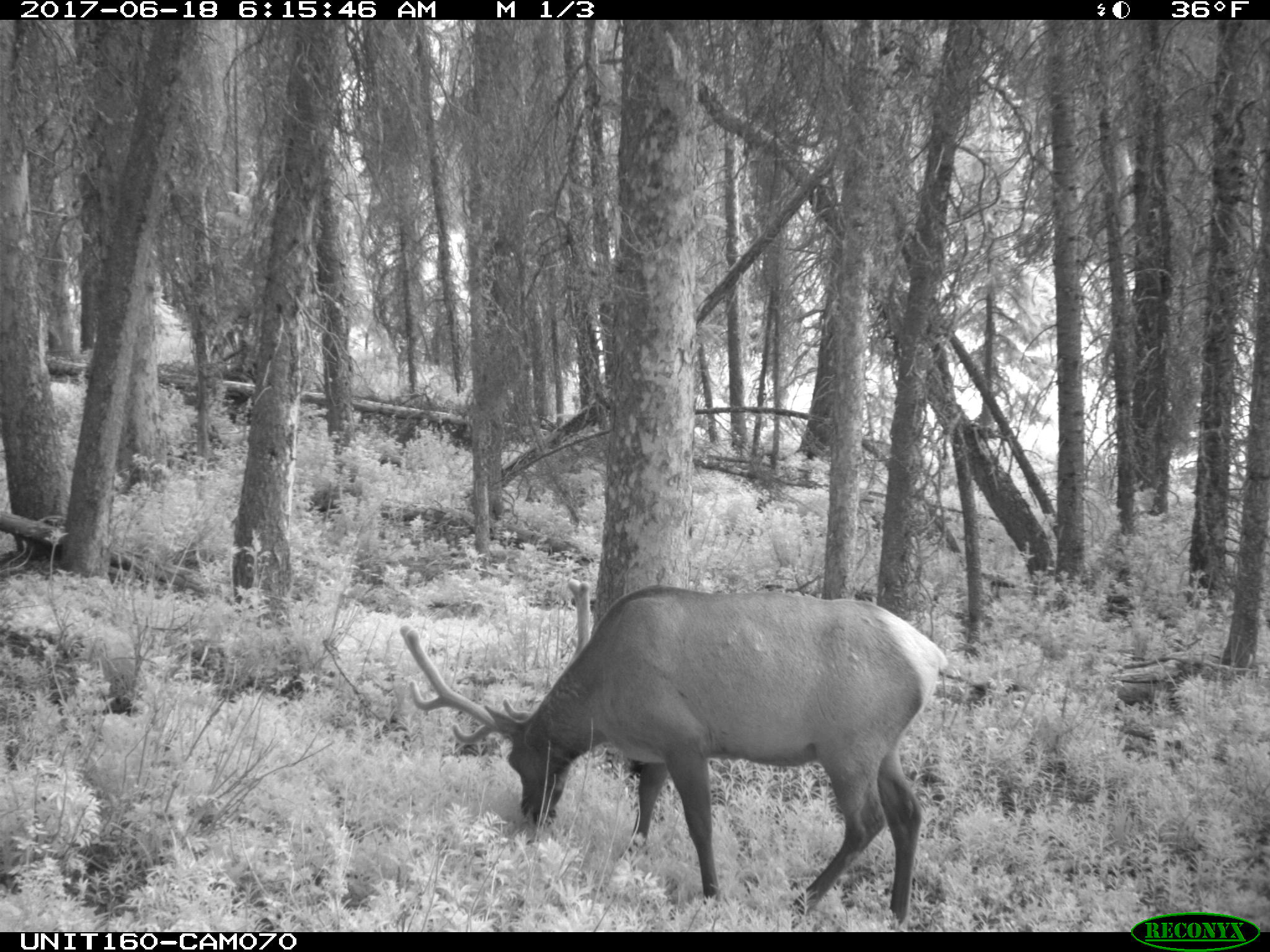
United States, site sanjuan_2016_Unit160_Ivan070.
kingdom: Animalia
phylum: Chordata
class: Mammalia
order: Artiodactyla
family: Cervidae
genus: Cervus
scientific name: Cervus elaphus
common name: red deer